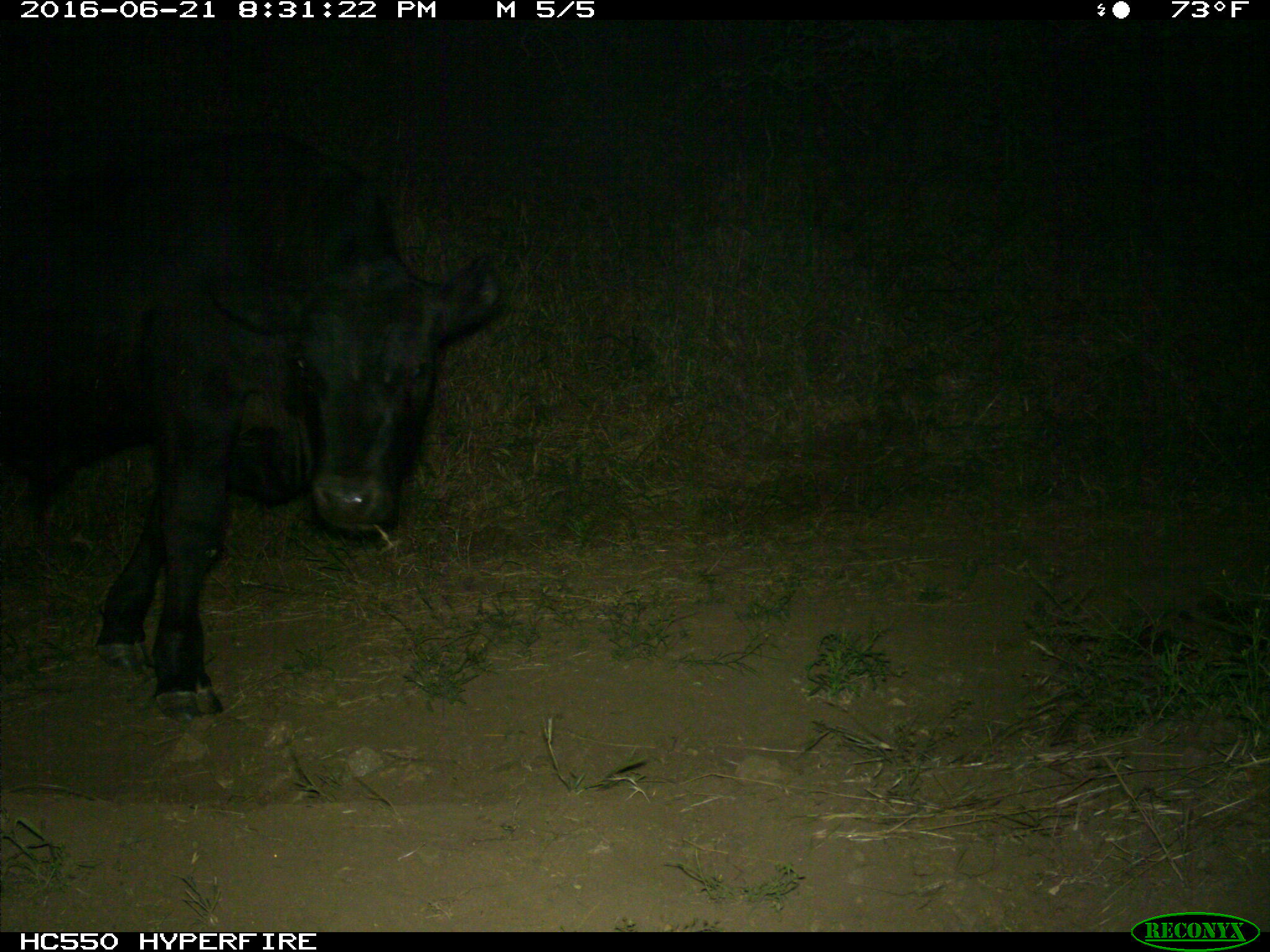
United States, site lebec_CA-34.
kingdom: Animalia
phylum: Chordata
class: Mammalia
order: Artiodactyla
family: Bovidae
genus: Bos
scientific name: Bos taurus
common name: domestic cow